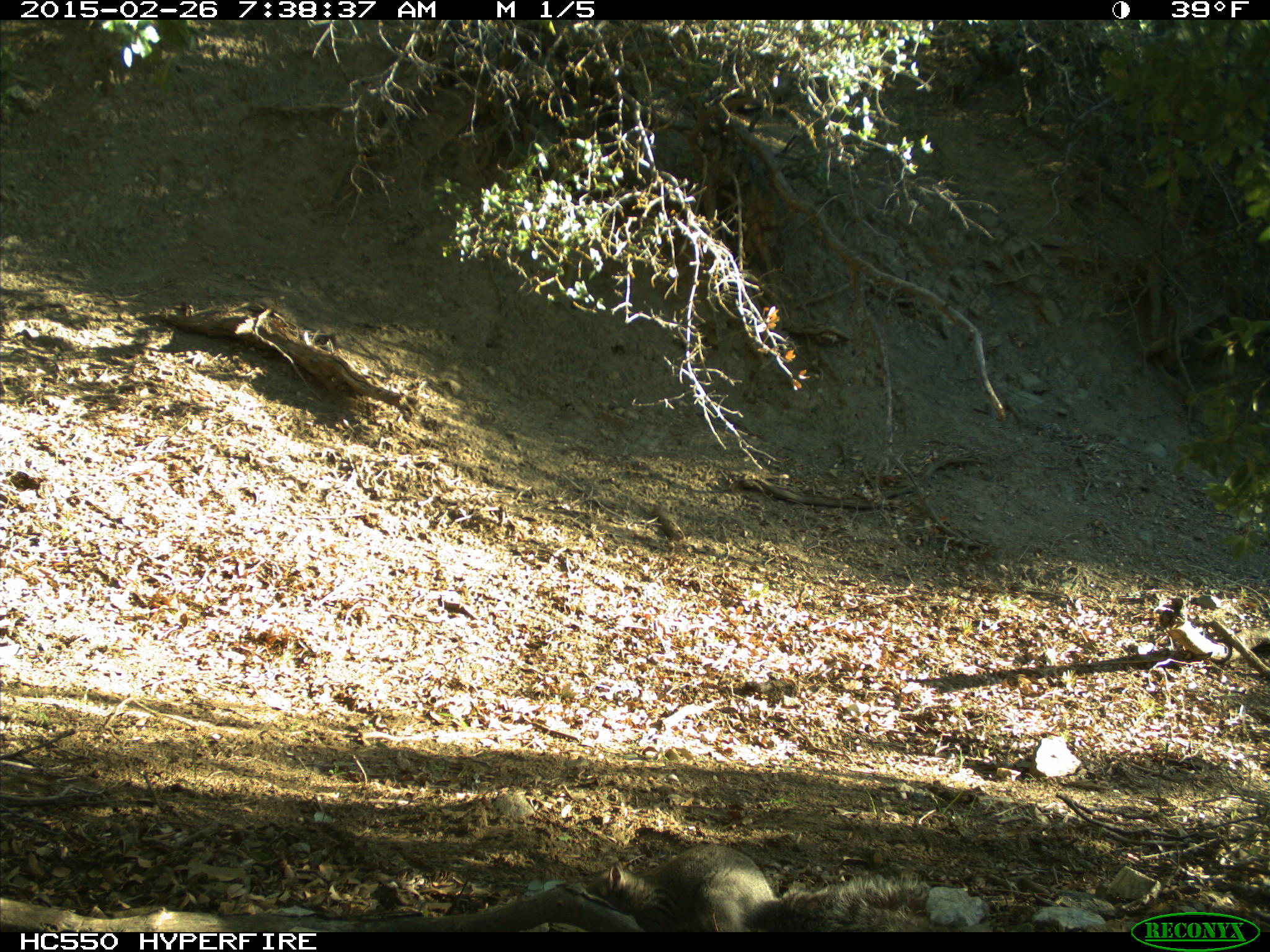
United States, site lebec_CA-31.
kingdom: Animalia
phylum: Chordata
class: Mammalia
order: Rodentia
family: Sciuridae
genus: Sciurus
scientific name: Sciurus carolinensis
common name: eastern gray squirrel